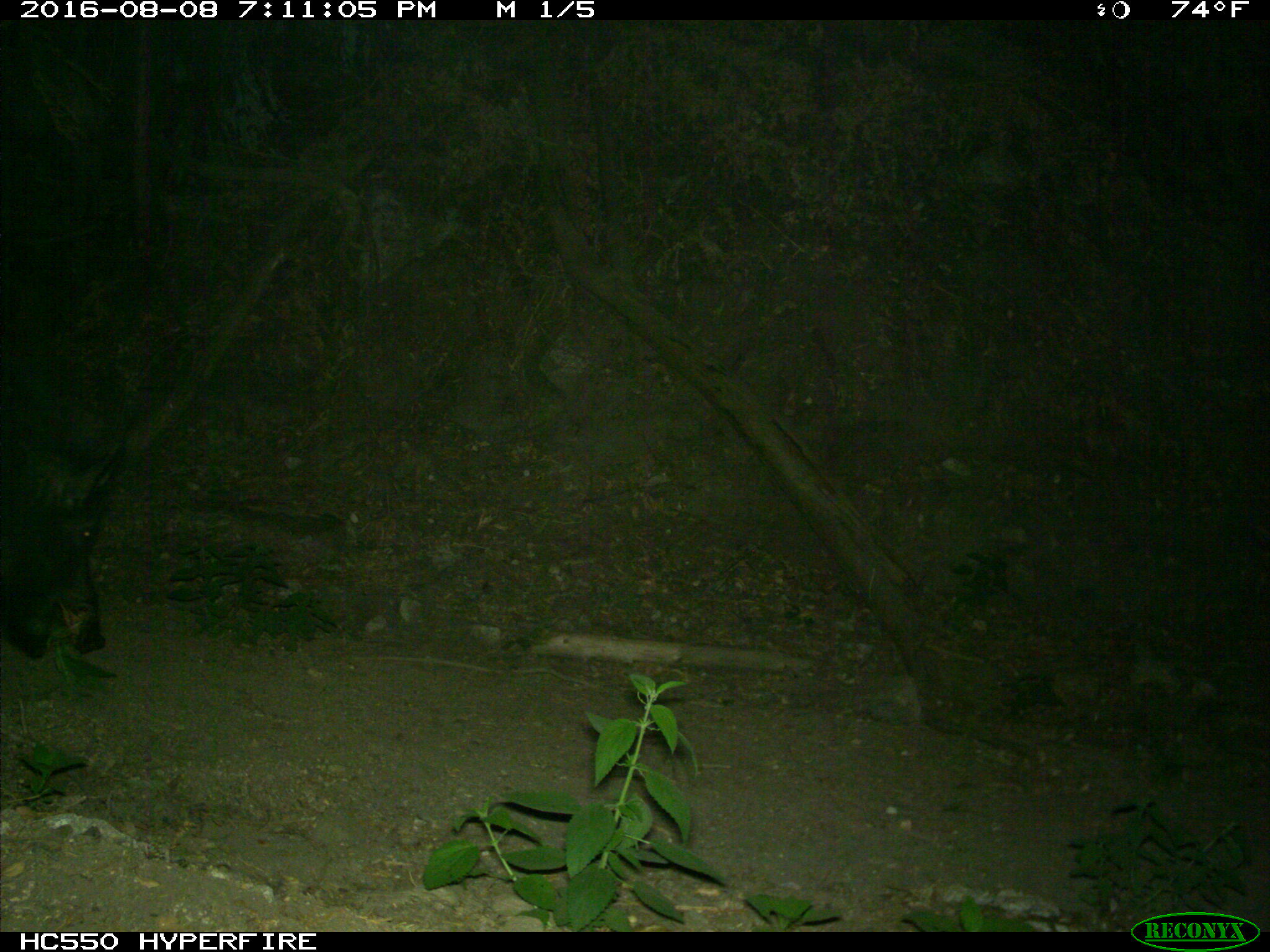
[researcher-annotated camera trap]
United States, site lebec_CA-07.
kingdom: Animalia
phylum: Chordata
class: Mammalia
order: Artiodactyla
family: Suidae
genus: Sus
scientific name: Sus scrofa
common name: wild boar